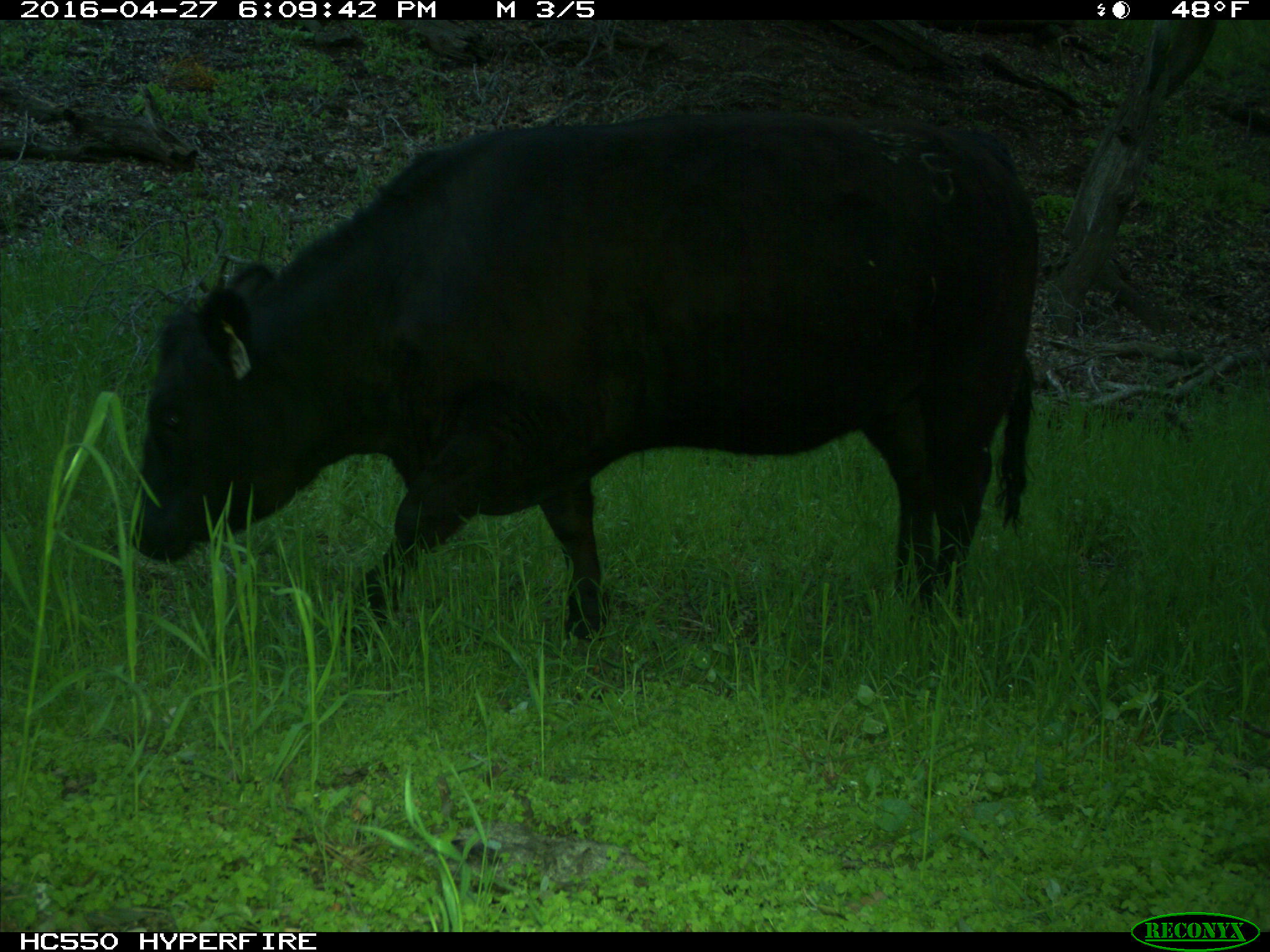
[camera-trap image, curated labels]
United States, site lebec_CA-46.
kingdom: Animalia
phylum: Chordata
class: Mammalia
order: Artiodactyla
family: Bovidae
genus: Bos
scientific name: Bos taurus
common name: domestic cow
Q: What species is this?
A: Bos taurus (domestic cow).